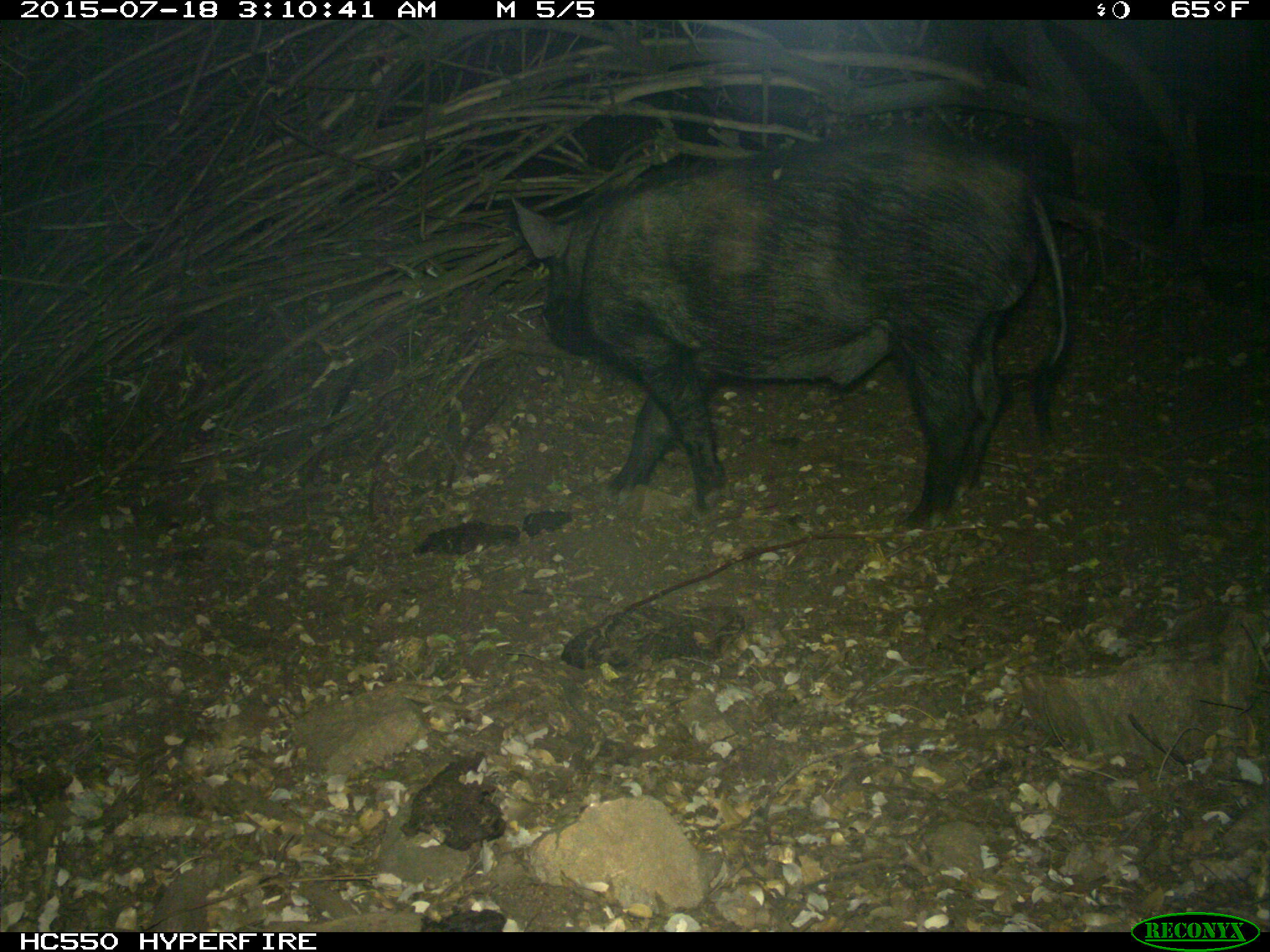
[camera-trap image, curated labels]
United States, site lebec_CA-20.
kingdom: Animalia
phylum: Chordata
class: Mammalia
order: Artiodactyla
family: Suidae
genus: Sus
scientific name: Sus scrofa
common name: wild boar